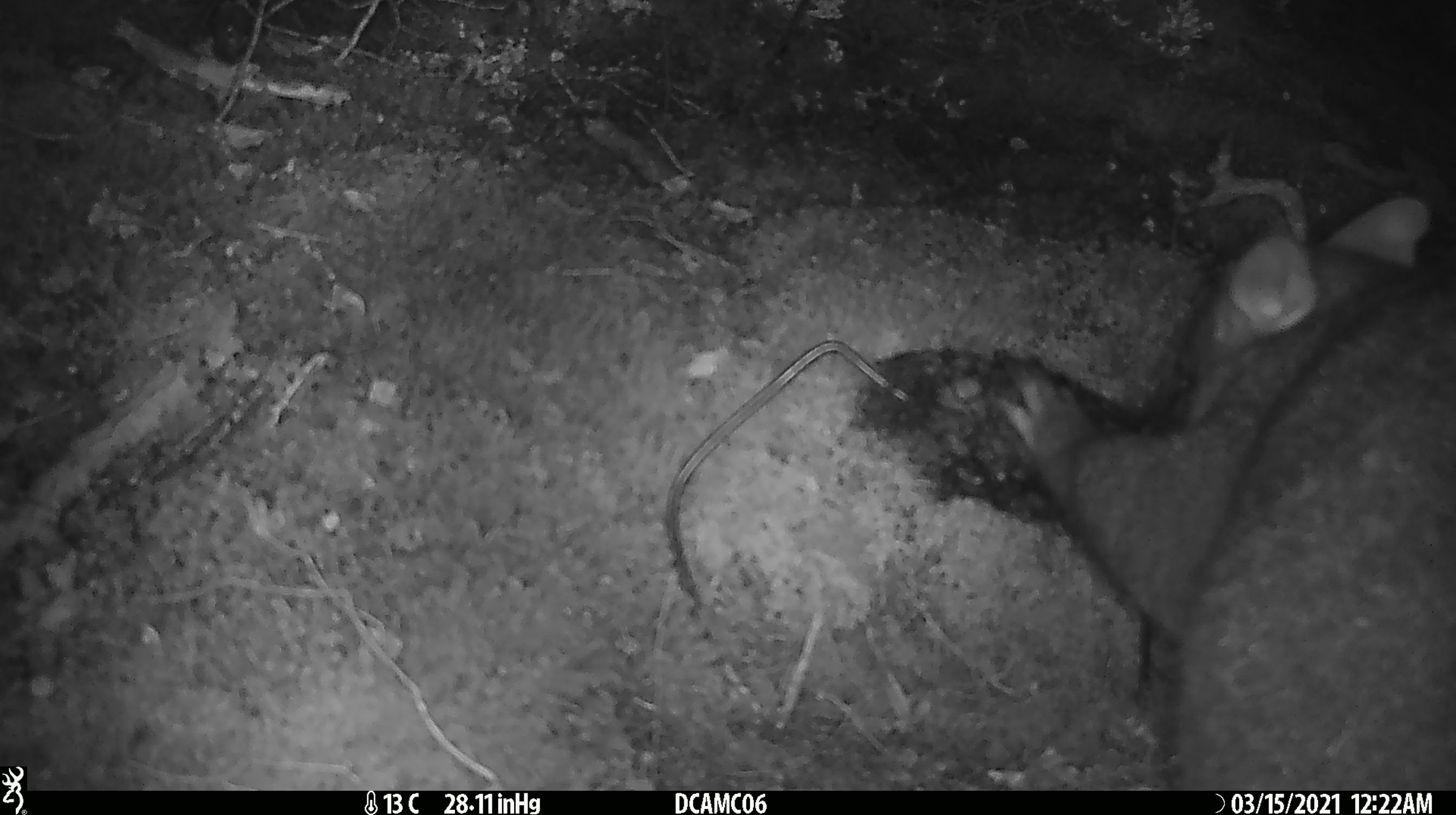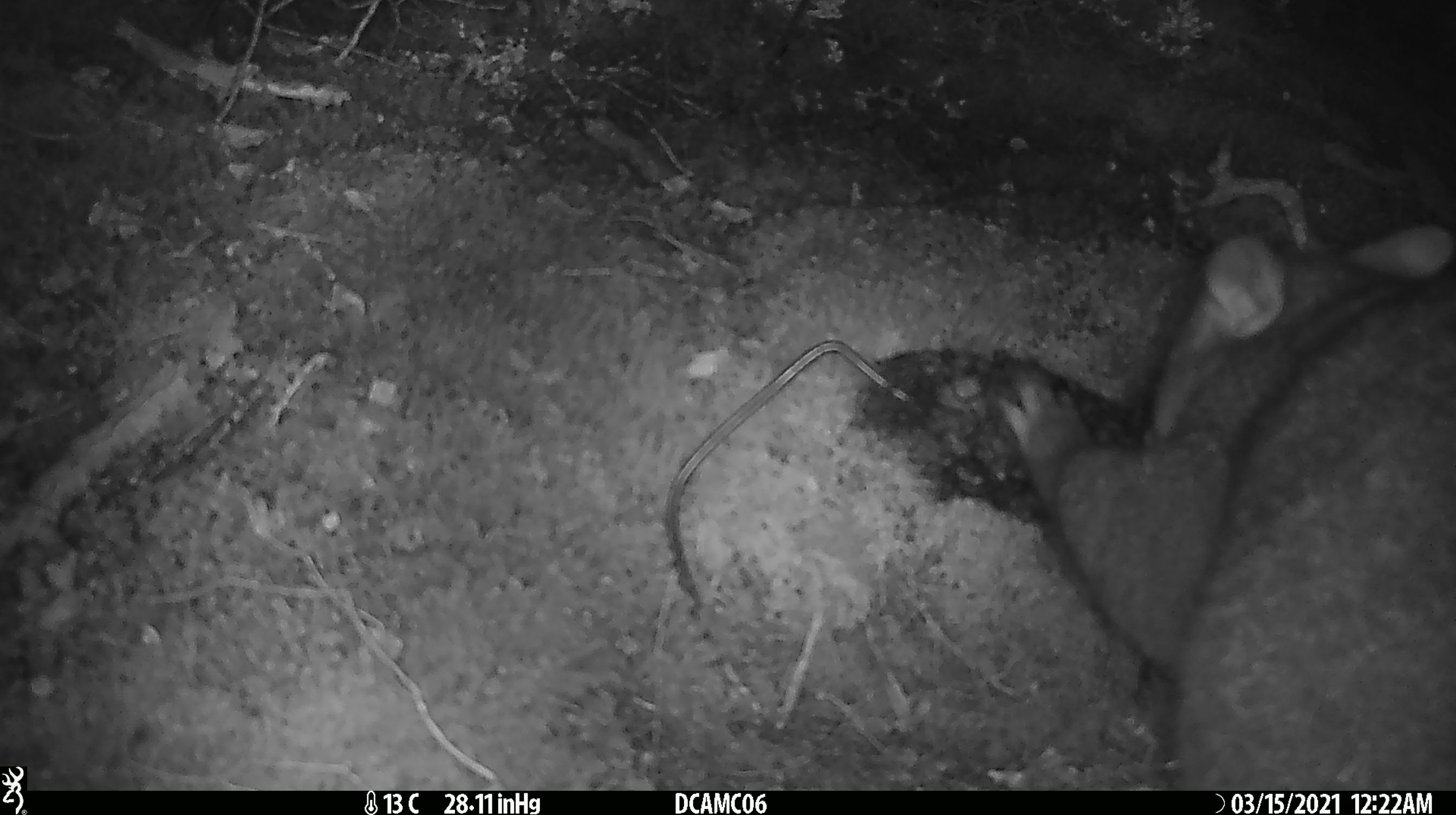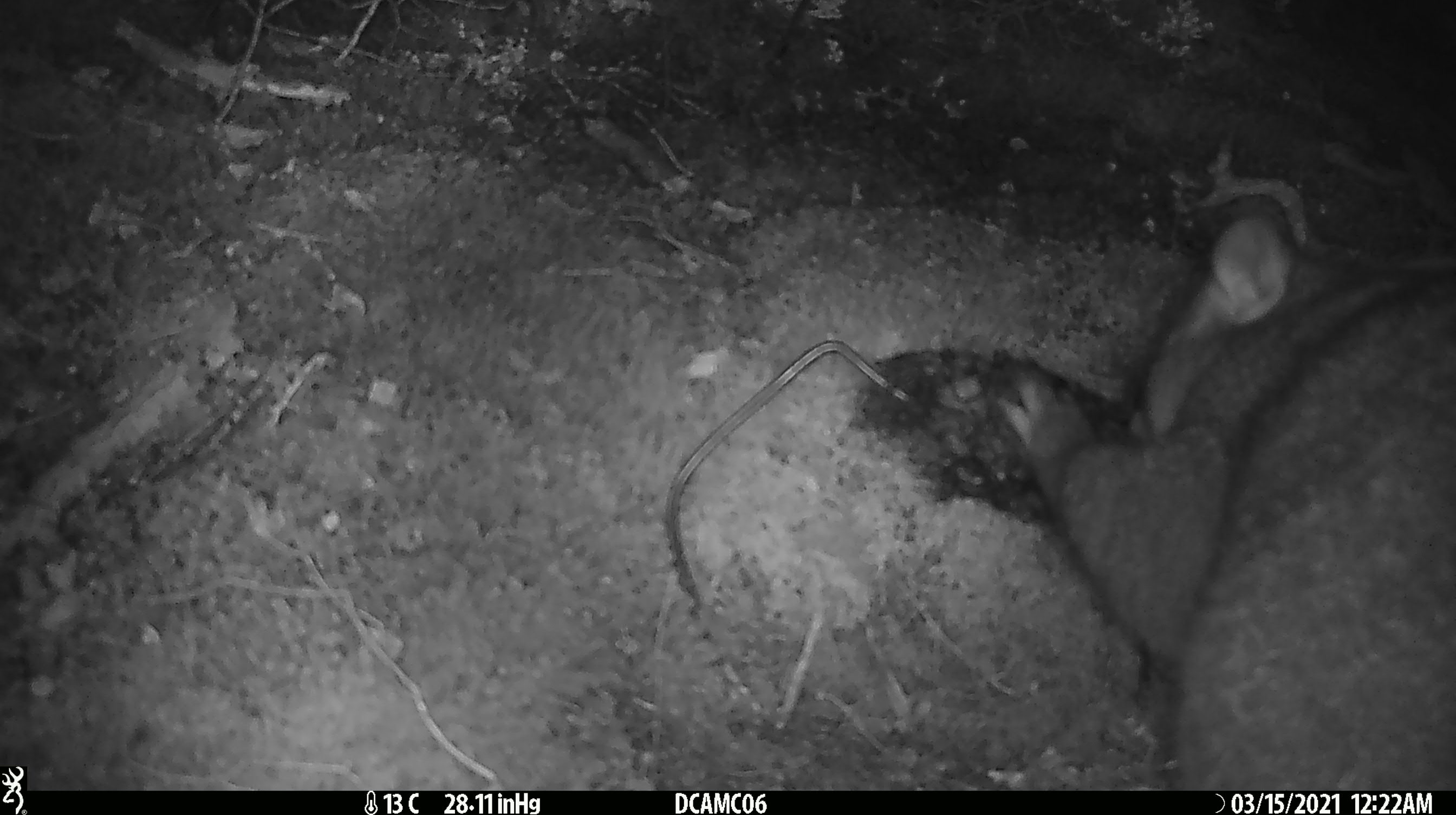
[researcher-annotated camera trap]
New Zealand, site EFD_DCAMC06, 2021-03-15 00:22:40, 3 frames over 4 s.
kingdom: Animalia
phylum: Chordata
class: Mammalia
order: Diprotodontia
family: Phalangeridae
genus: Trichosurus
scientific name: Trichosurus vulpecula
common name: common brushtail possum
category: possum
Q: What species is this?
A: Possum (common brushtail possum) (Trichosurus vulpecula).